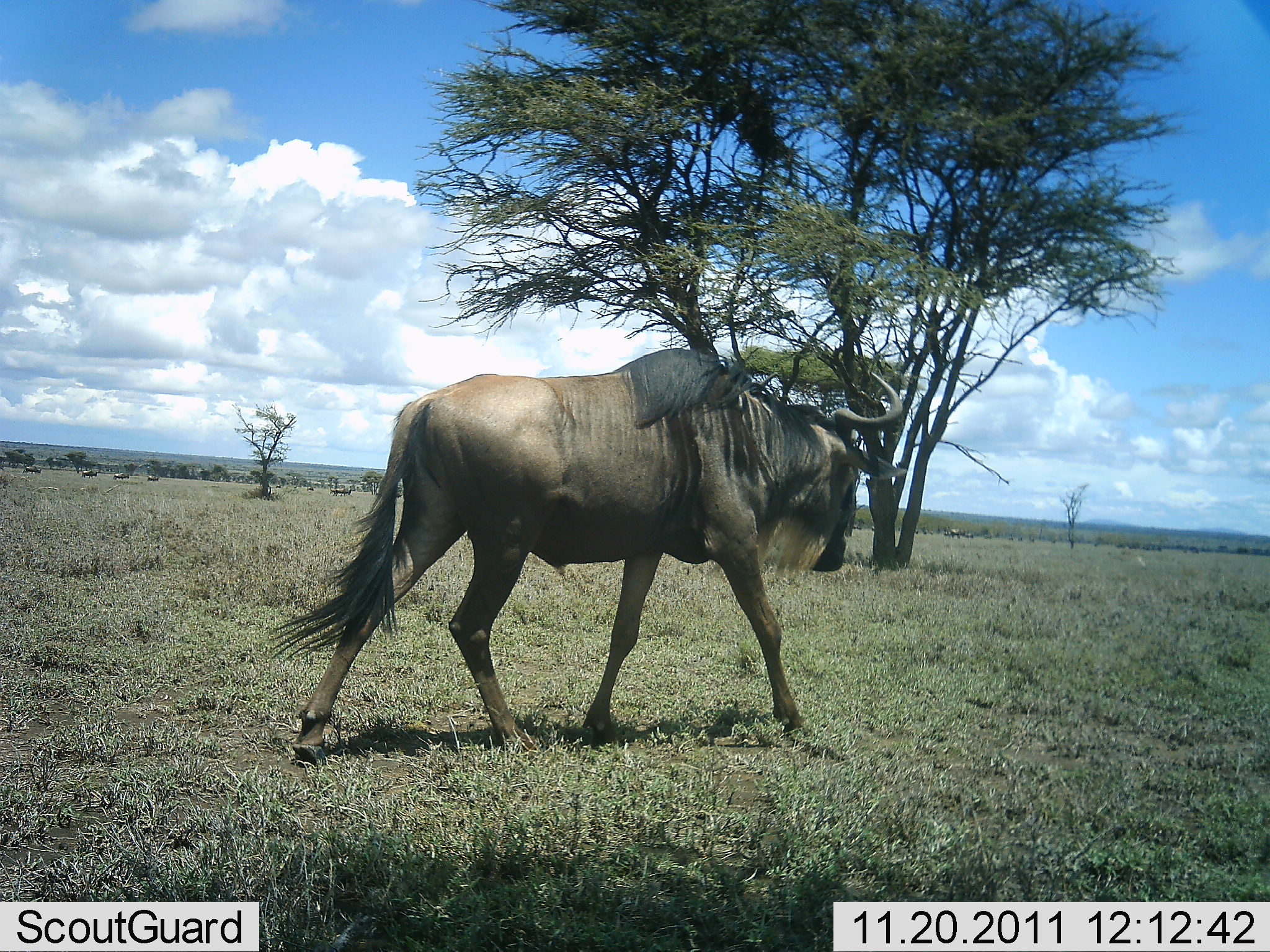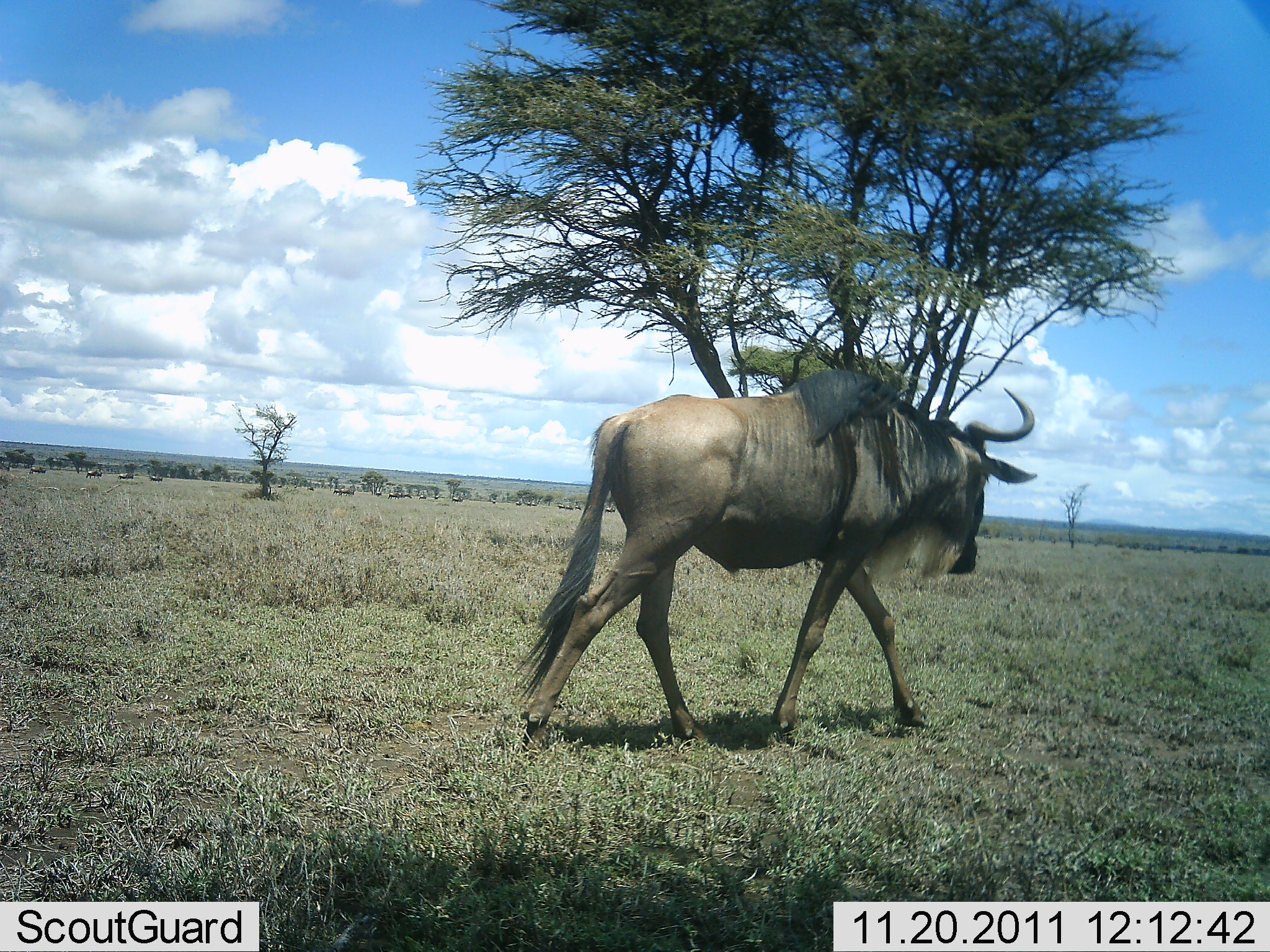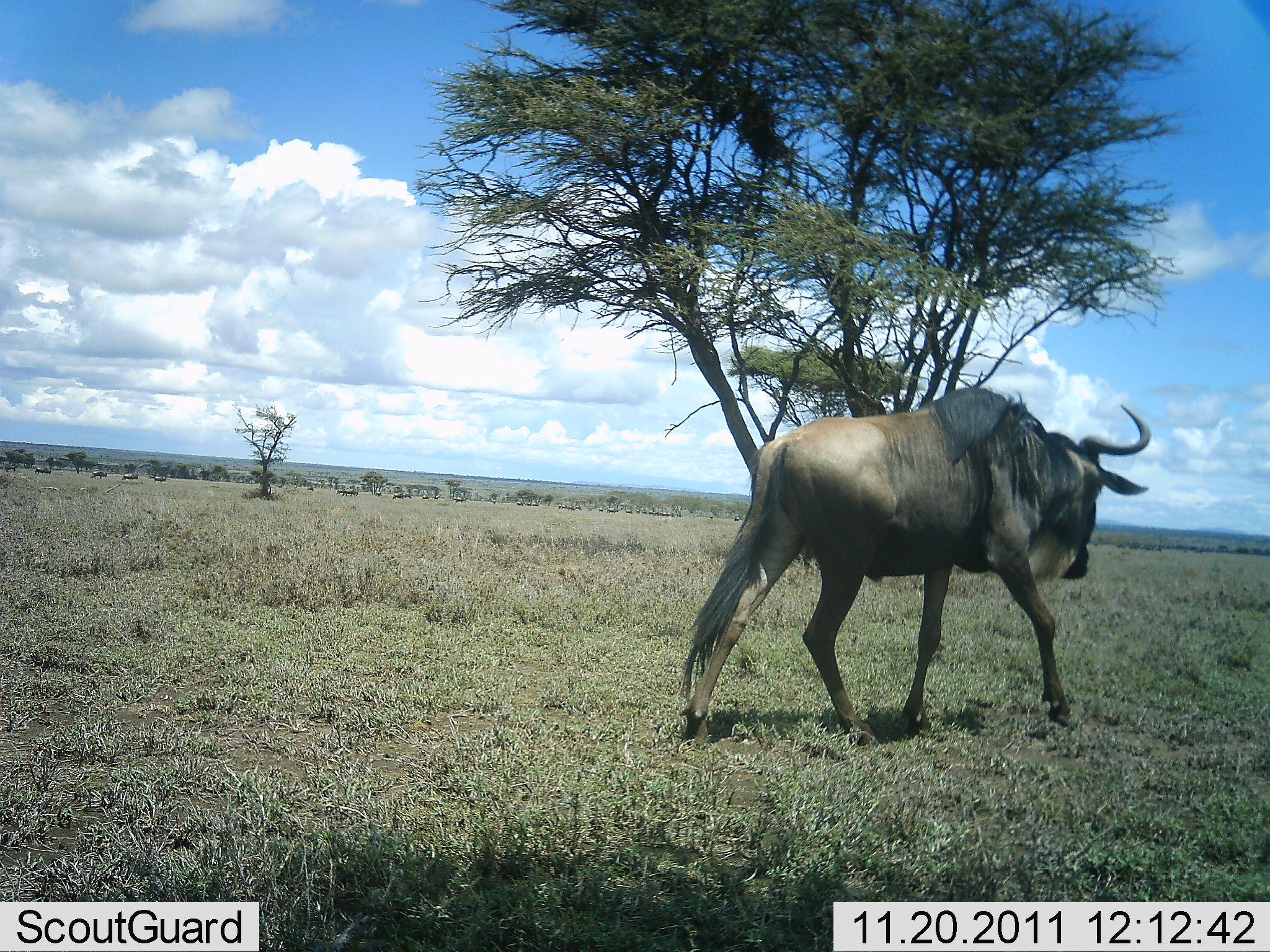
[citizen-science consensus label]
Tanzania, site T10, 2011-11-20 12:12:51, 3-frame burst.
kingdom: Animalia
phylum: Chordata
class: Mammalia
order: Artiodactyla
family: Bovidae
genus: Connochaetes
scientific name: Connochaetes taurinus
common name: blue wildebeest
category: wildebeest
Wildebeest (blue wildebeest) (Connochaetes taurinus), count 1. Behavior (volunteer vote fractions): standing 17%, resting 0%, moving 92%, interacting 0%. Young present (vote fraction): 0%. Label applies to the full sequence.